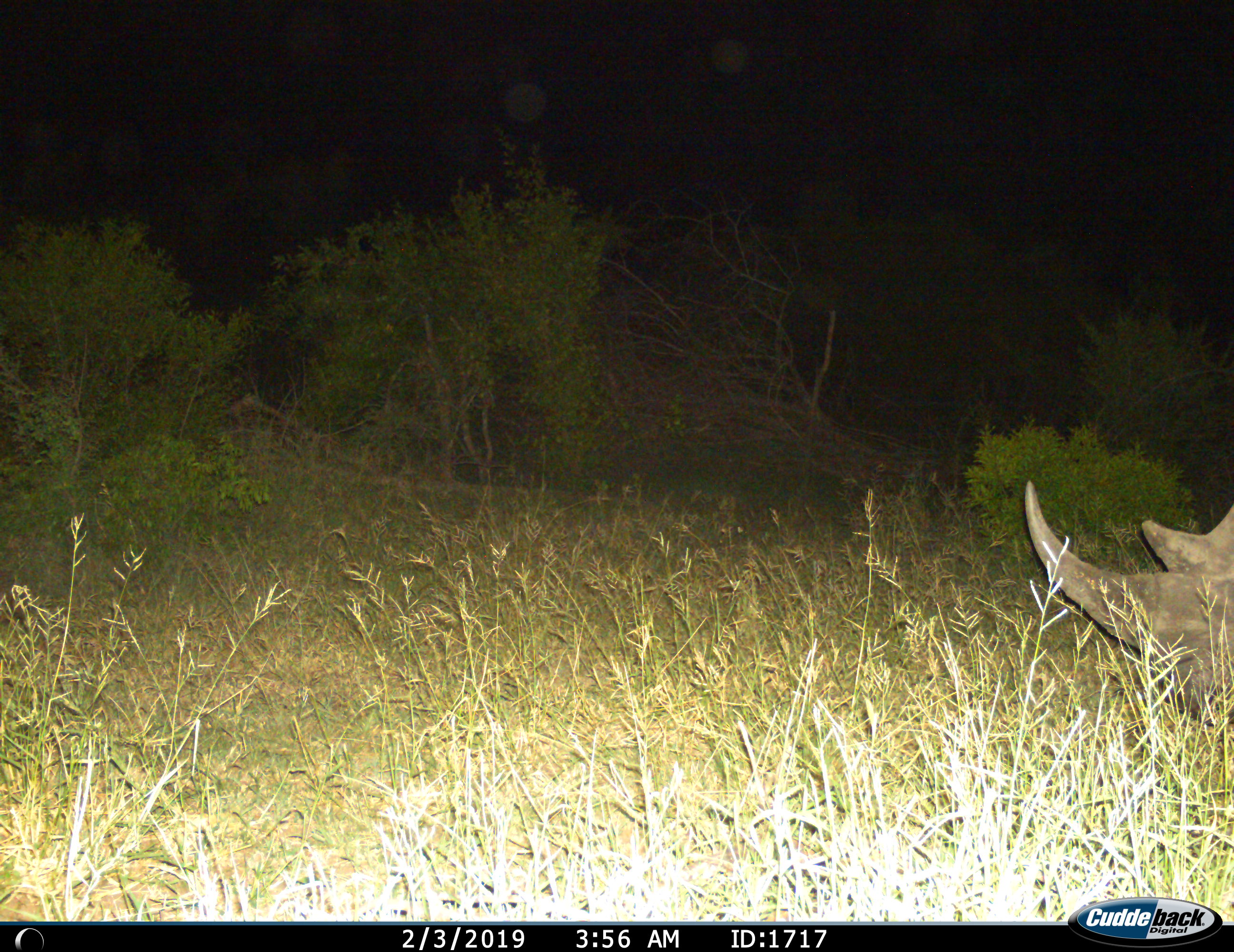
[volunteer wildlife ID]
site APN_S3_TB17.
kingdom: Animalia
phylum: Chordata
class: Mammalia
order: Perissodactyla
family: Rhinocerotidae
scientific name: Rhinocerotidae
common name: unknown rhinoceros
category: rhinocerosunknown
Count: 1.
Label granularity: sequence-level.